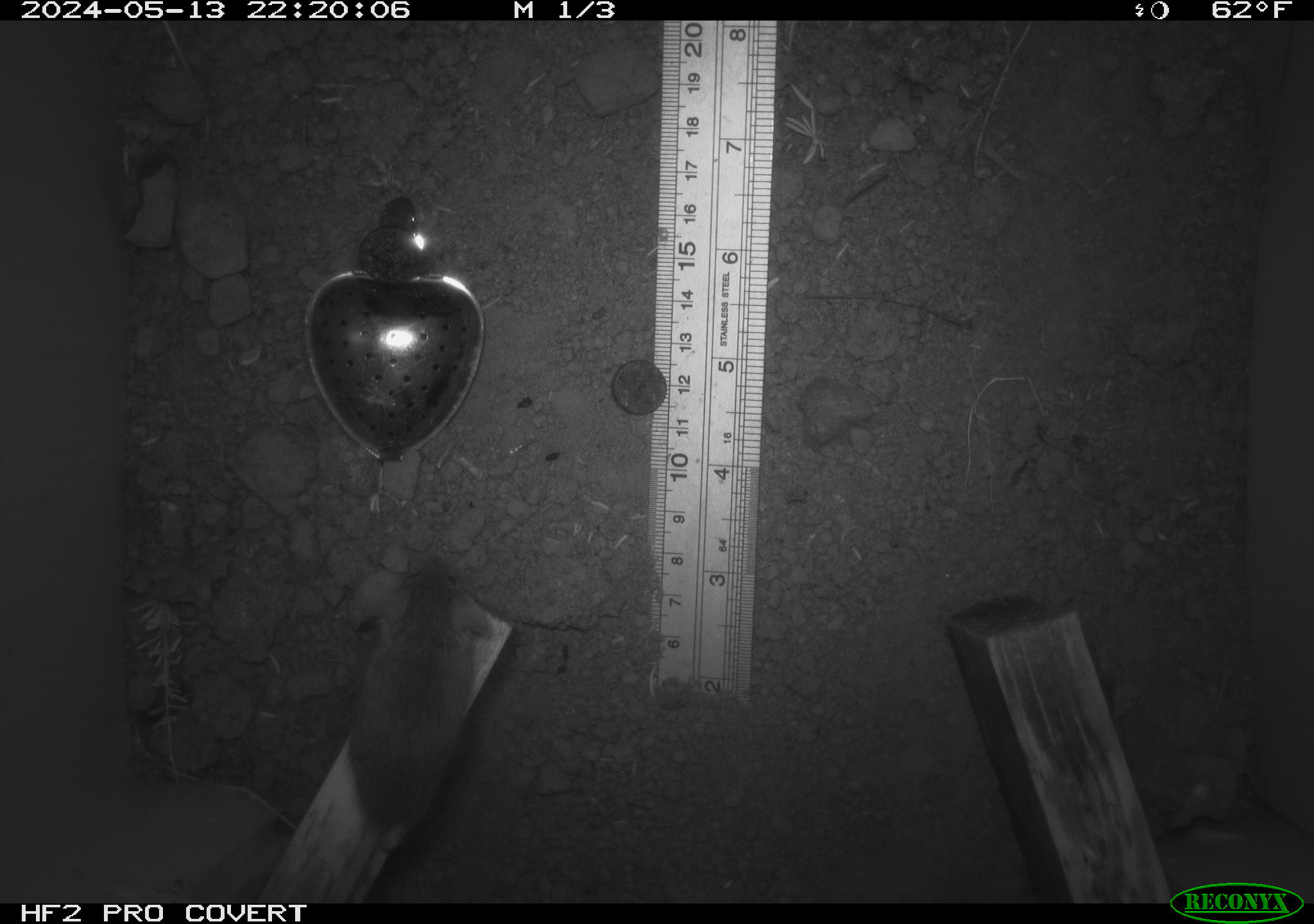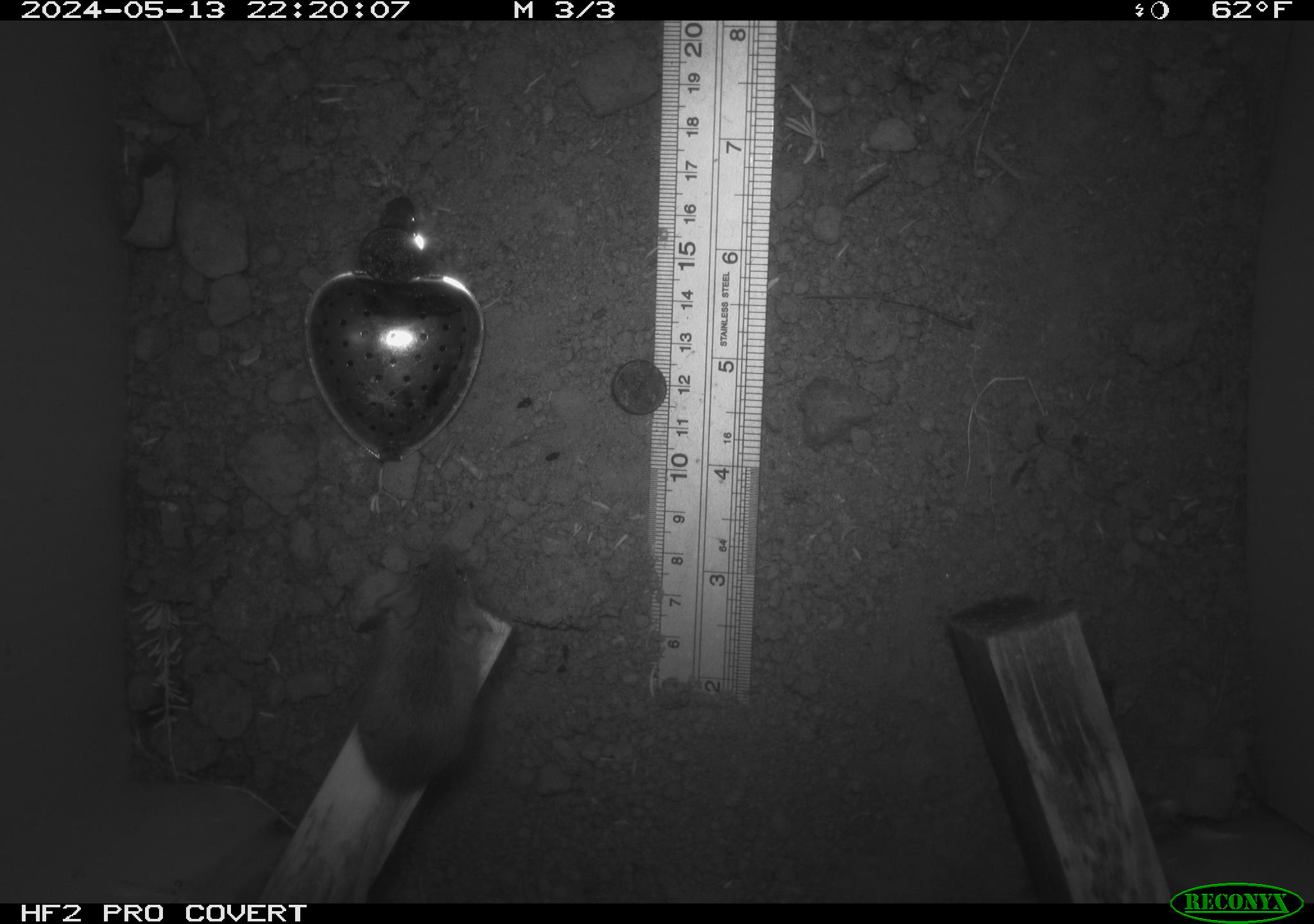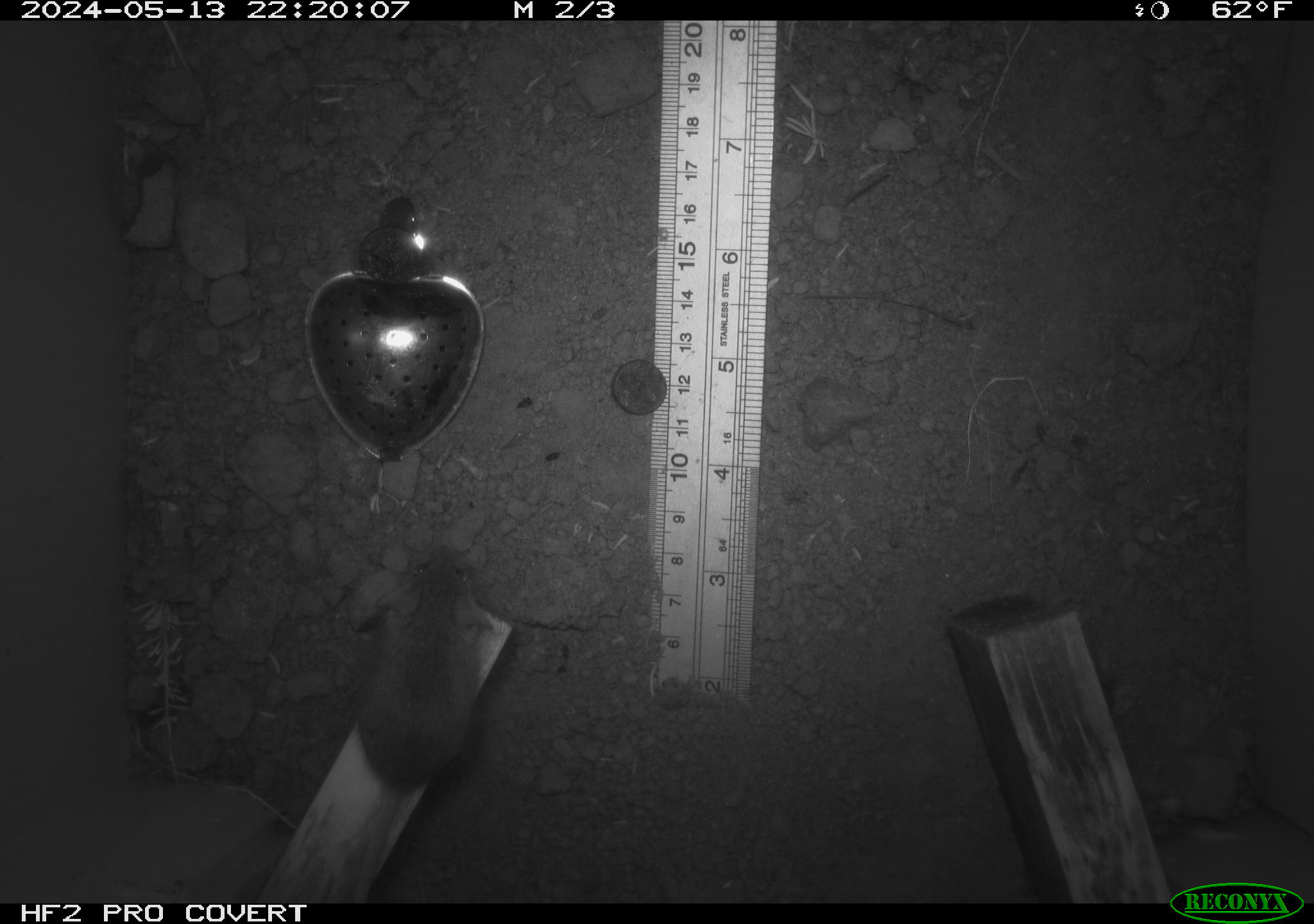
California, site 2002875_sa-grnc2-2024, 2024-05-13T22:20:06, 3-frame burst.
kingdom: Animalia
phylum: Chordata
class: Mammalia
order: Rodentia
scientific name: Rodentia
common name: rodent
Rodent (Rodentia).